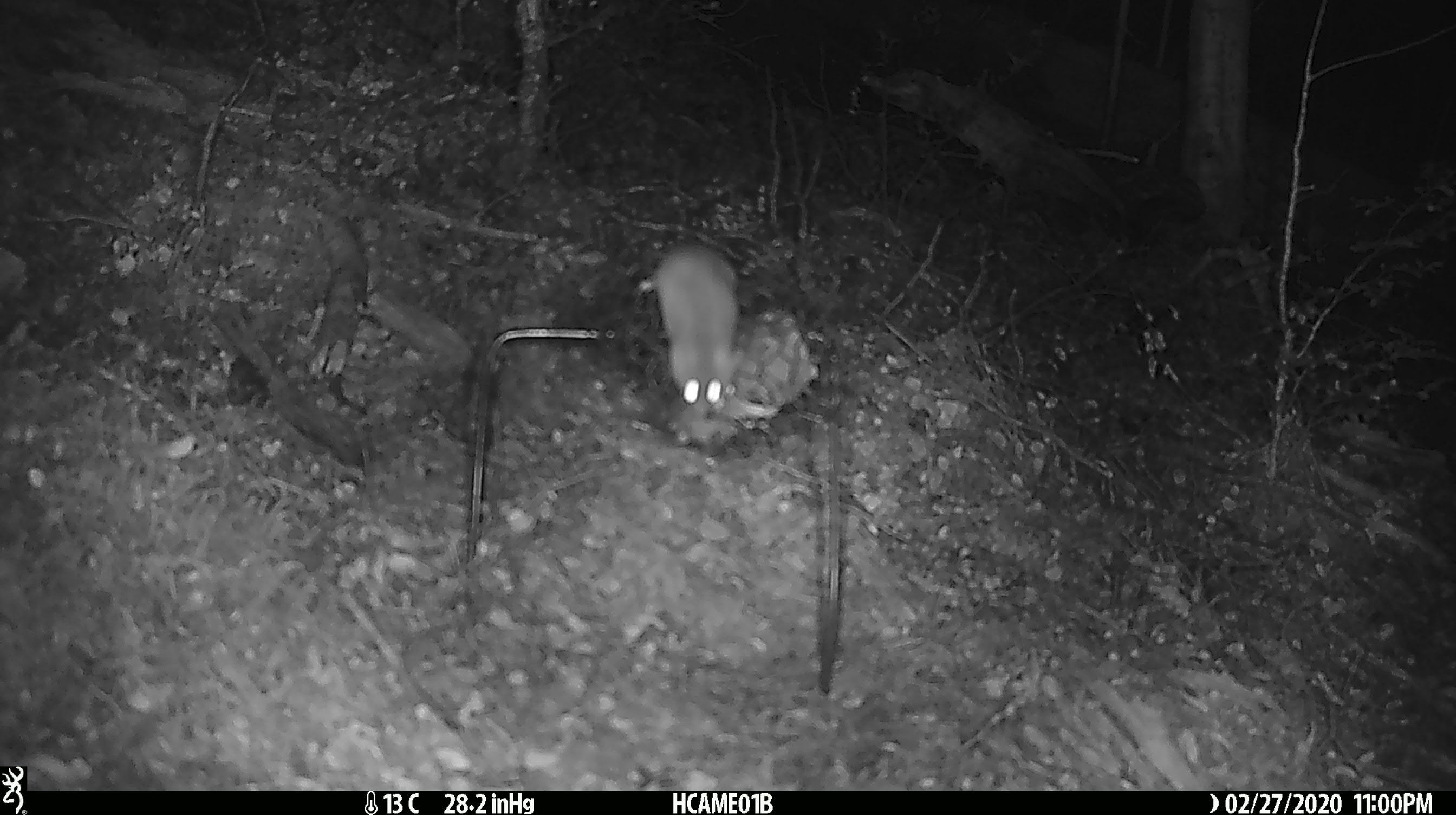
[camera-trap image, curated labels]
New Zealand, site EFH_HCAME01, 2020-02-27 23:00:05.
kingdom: Animalia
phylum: Chordata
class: Mammalia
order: Rodentia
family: Muridae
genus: Mus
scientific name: Mus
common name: mouse